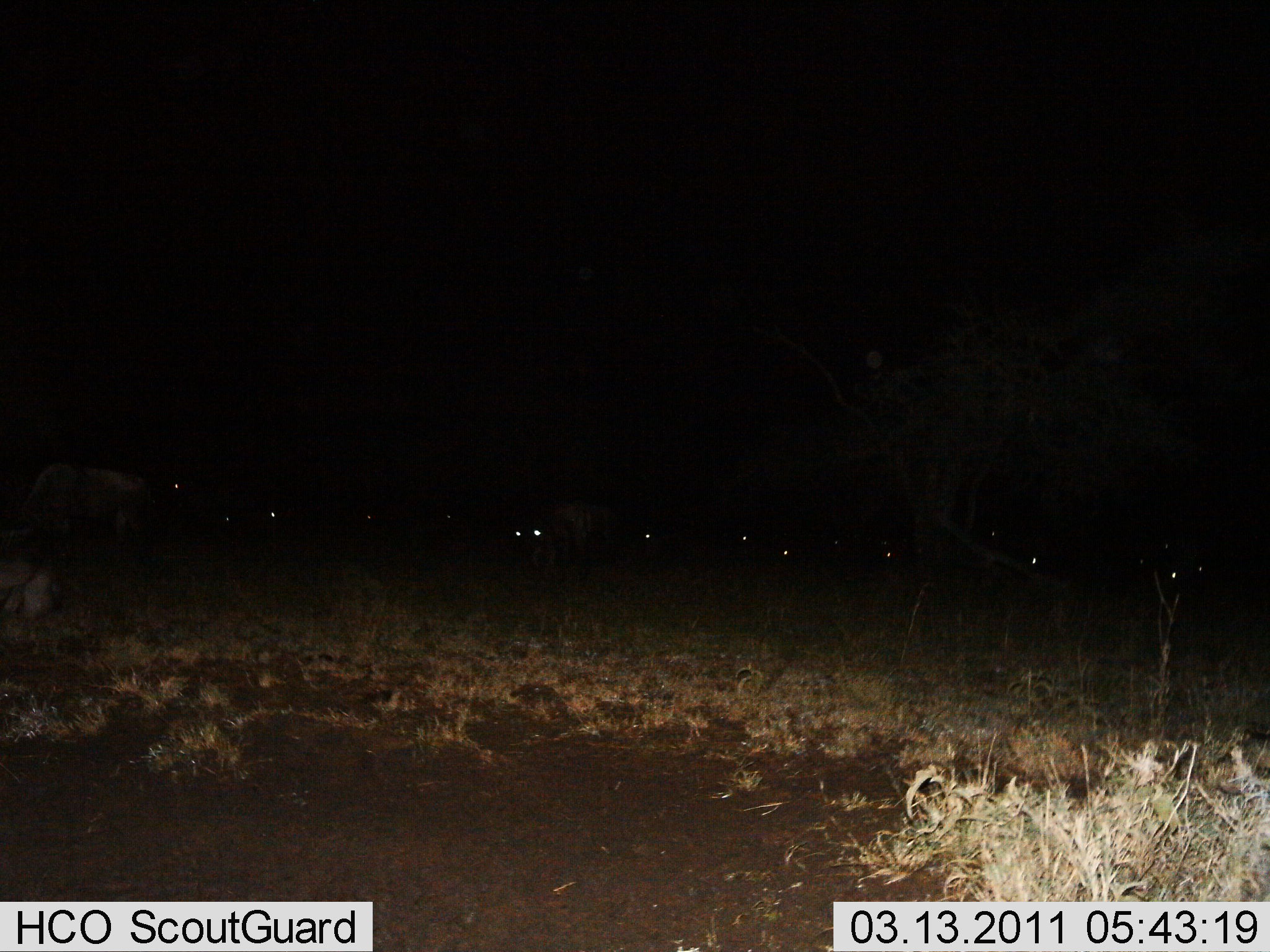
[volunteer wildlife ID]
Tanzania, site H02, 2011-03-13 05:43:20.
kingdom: Animalia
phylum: Chordata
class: Mammalia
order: Artiodactyla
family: Bovidae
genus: Connochaetes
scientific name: Connochaetes taurinus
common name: blue wildebeest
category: wildebeest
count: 11-50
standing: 91%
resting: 27%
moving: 9%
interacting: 0%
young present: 0%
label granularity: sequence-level